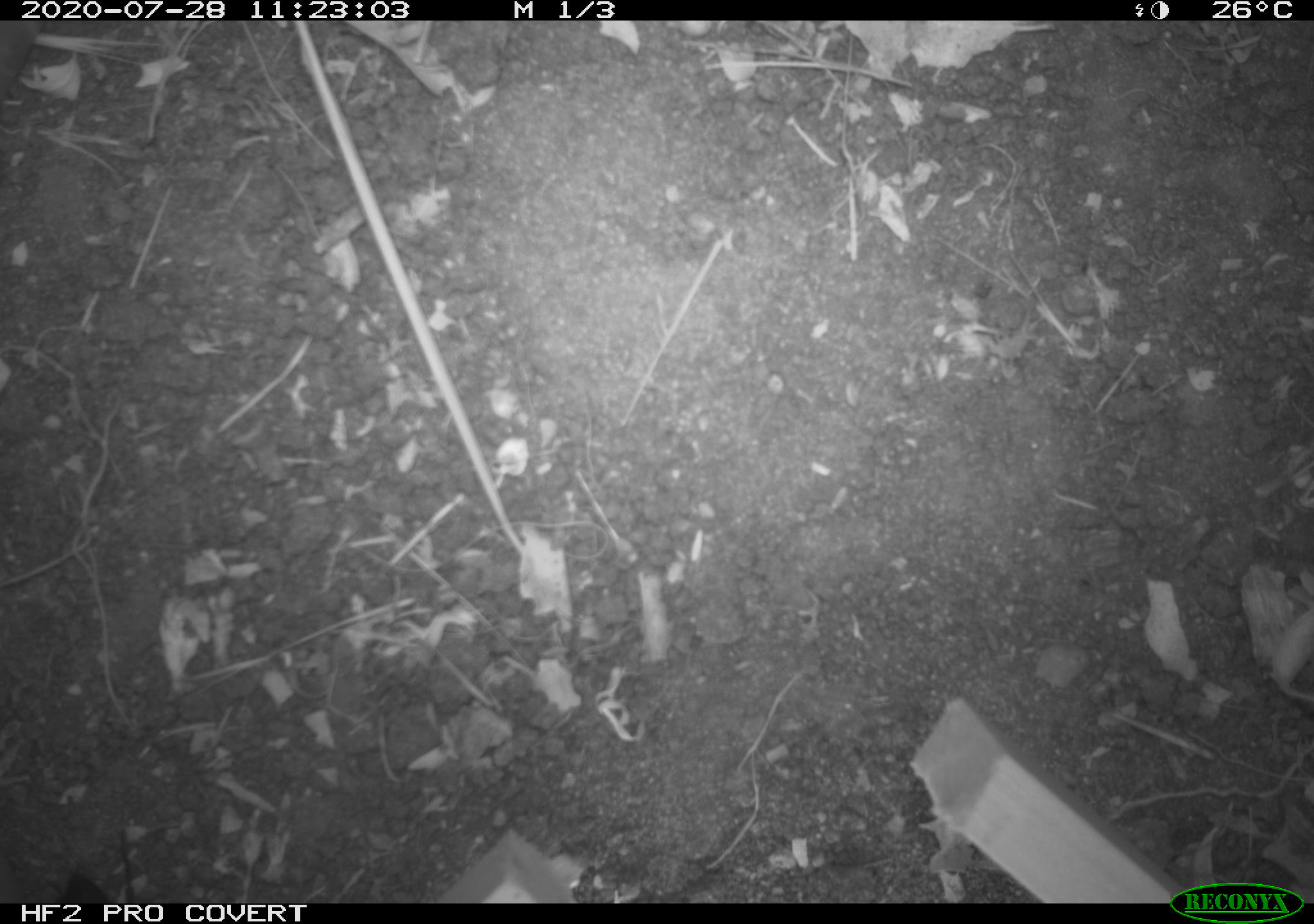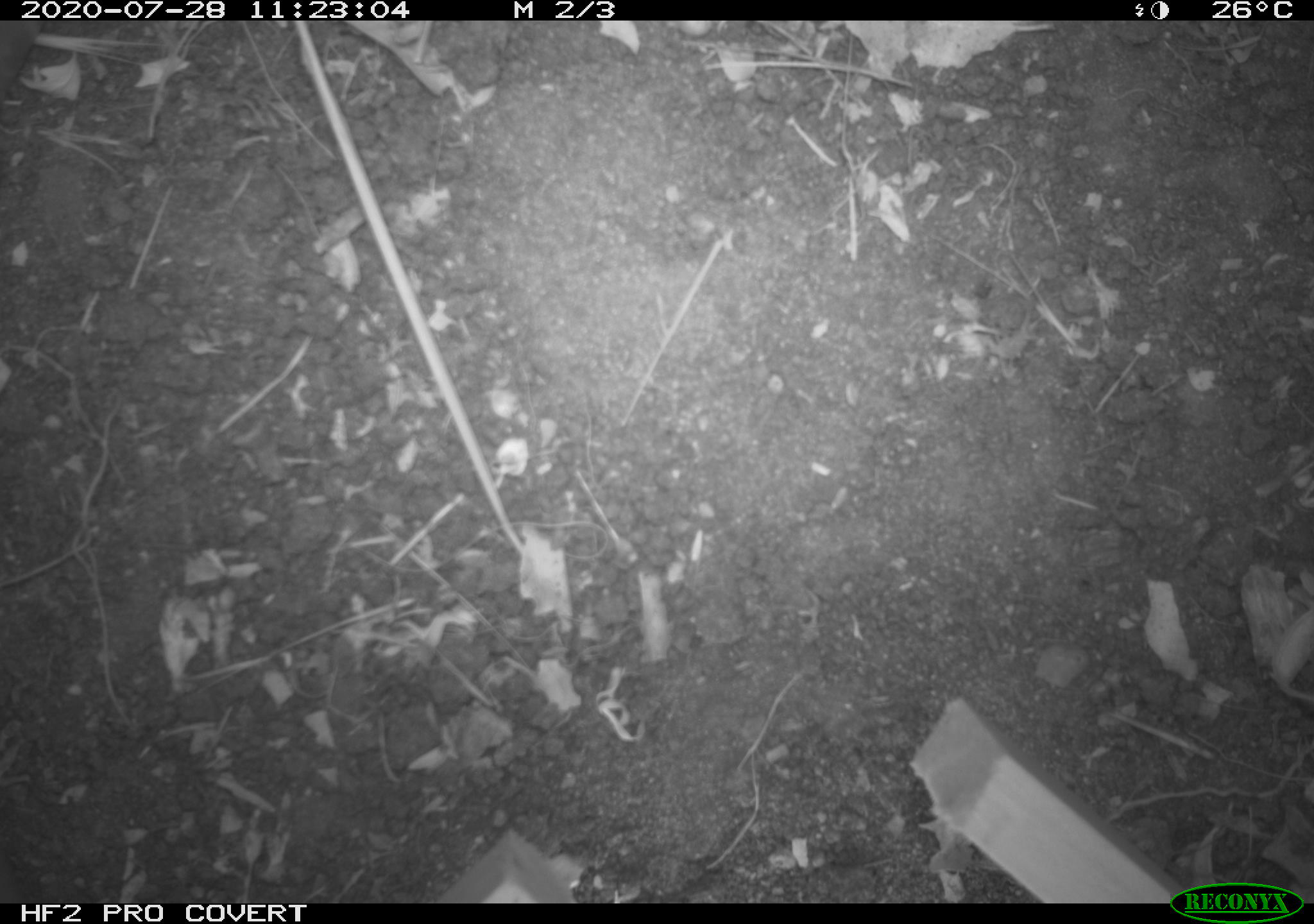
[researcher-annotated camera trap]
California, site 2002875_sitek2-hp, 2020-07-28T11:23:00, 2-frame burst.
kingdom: Animalia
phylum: Arthropoda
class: Insecta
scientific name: Insecta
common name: insect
Insect (Insecta).